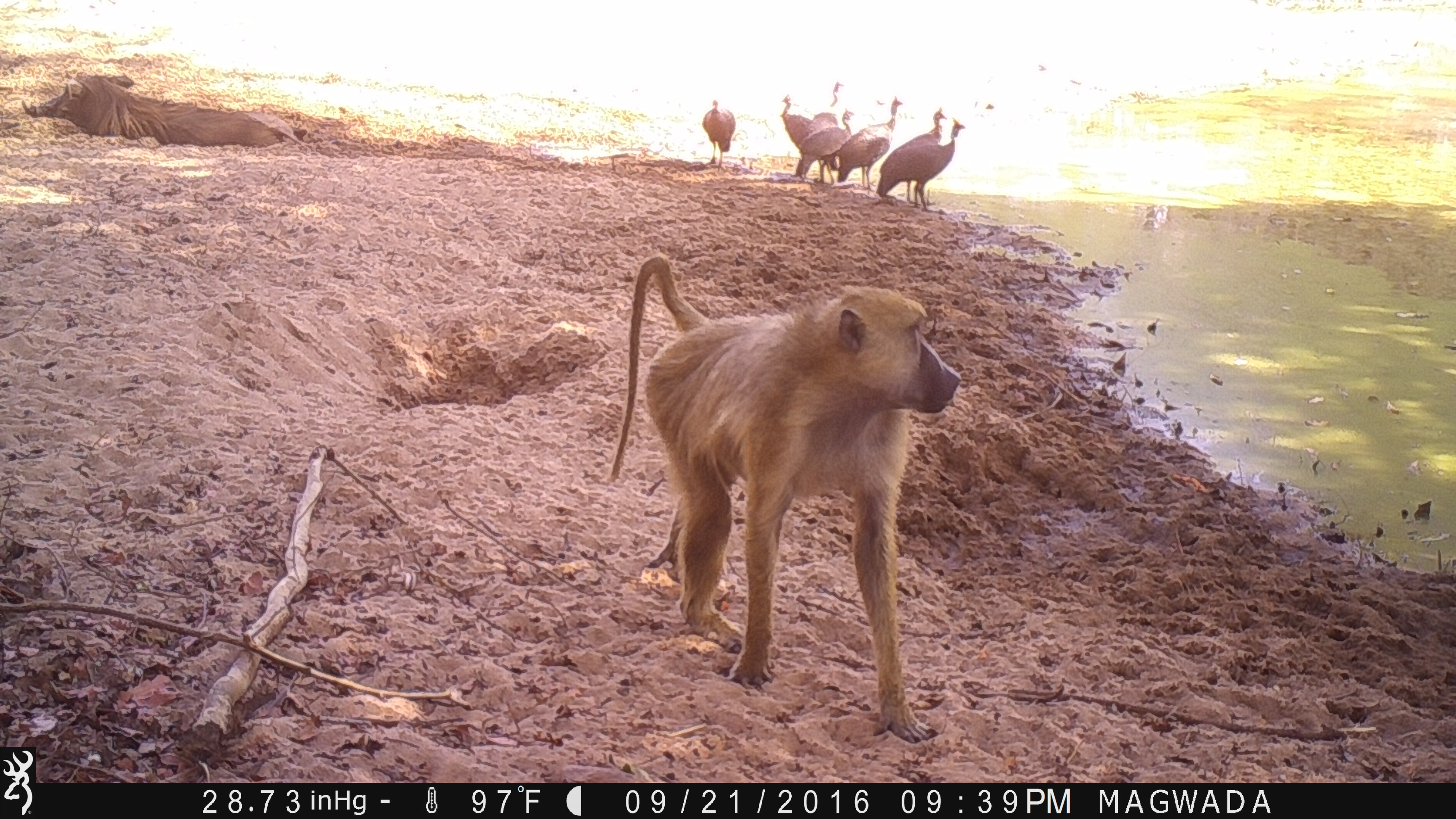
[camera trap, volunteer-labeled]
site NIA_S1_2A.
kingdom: Animalia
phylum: Chordata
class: Mammalia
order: Primates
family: Cercopithecidae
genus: Papio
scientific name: Papio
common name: baboon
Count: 1.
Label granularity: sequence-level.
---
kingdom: Animalia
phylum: Chordata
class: Aves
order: Galliformes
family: Numididae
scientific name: Numididae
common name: guineafowl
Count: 7.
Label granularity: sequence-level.